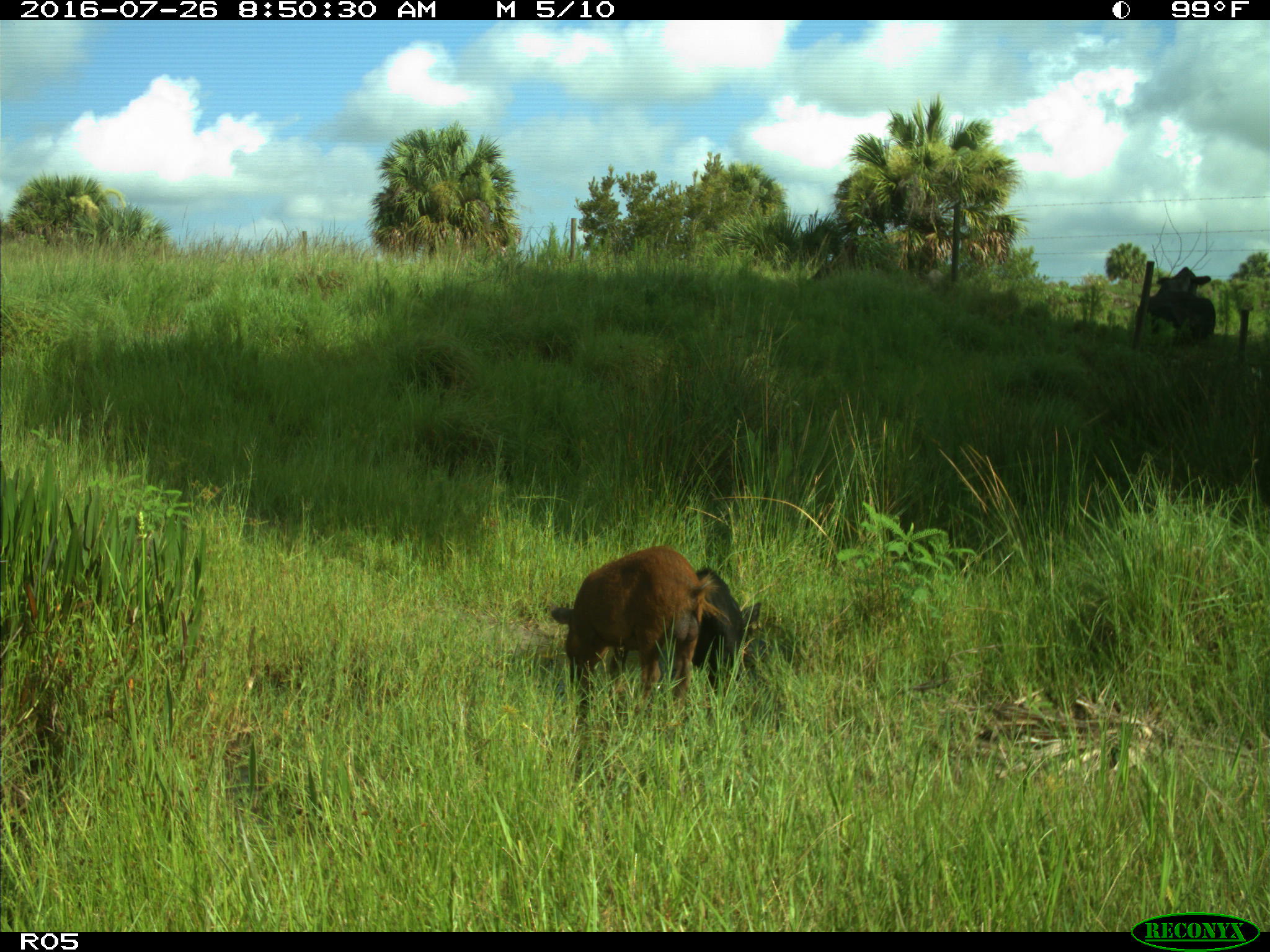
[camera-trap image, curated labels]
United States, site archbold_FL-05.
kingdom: Animalia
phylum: Chordata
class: Mammalia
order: Artiodactyla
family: Suidae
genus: Sus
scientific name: Sus scrofa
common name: wild boar